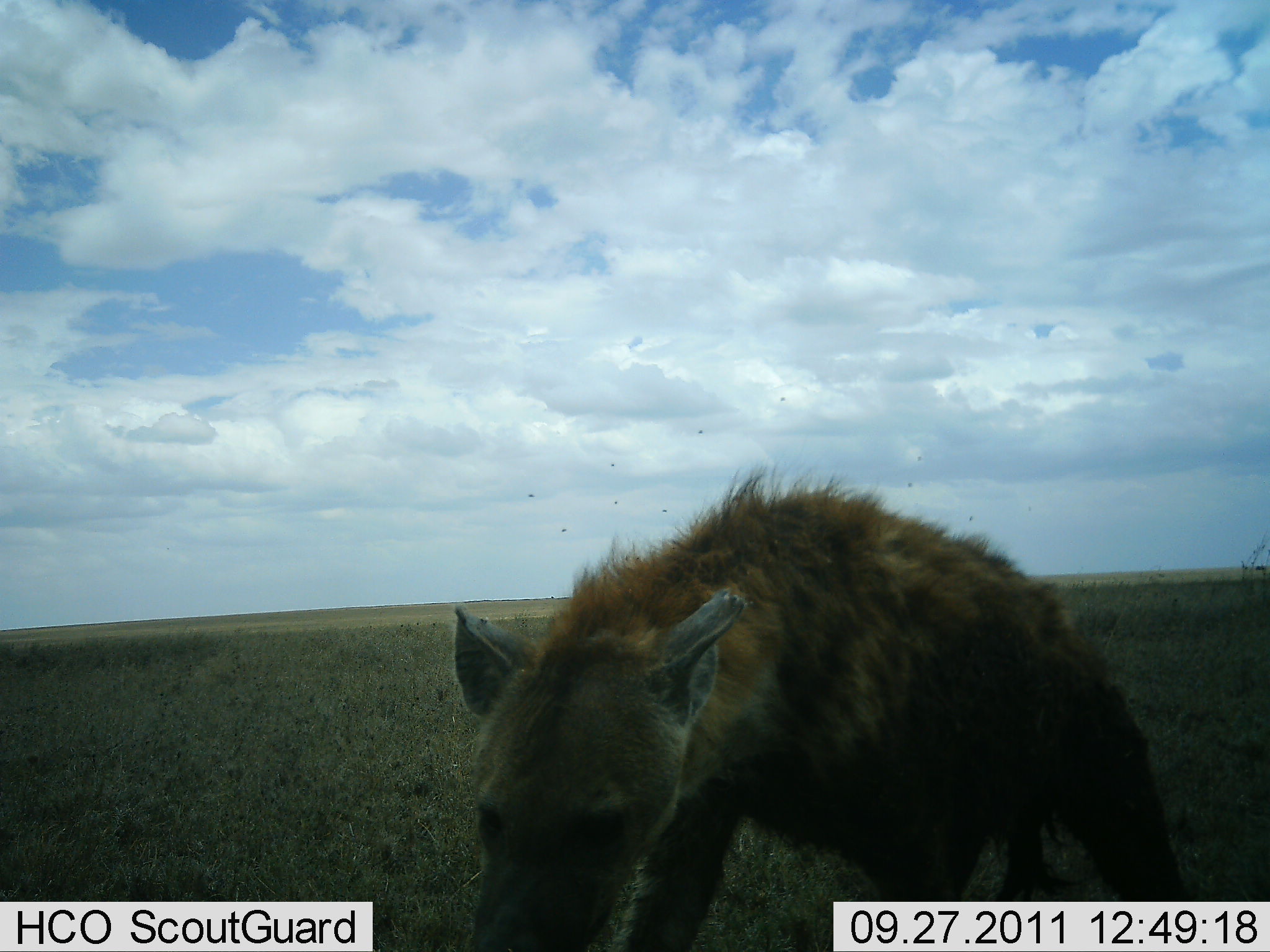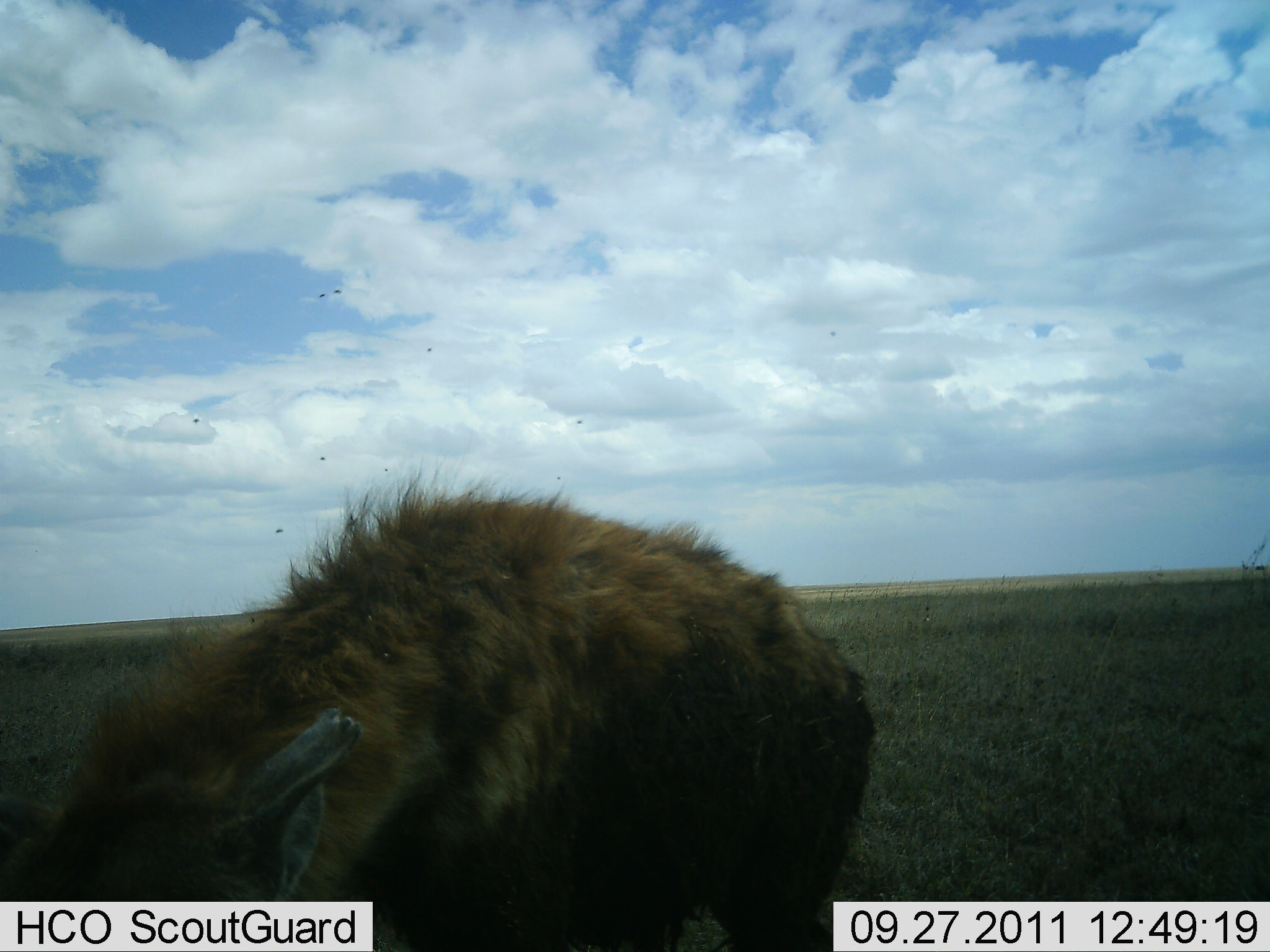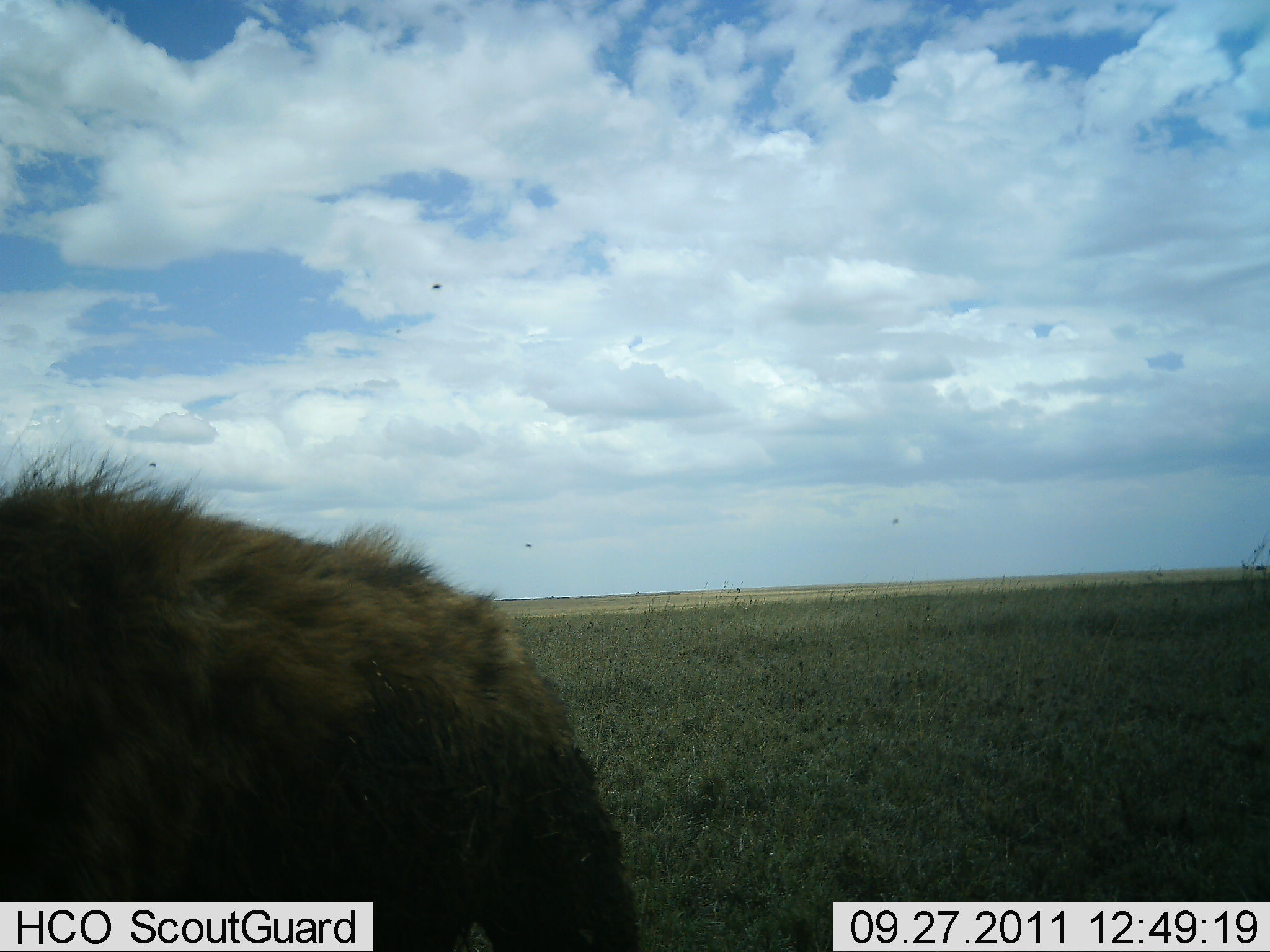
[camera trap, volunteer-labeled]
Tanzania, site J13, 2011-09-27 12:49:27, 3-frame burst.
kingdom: Animalia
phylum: Chordata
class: Mammalia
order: Carnivora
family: Hyaenidae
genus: Crocuta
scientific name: Crocuta crocuta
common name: spotted hyena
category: hyenaspotted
Hyenaspotted (spotted hyena) (Crocuta crocuta), count 1. Behavior (volunteer vote fractions): standing 8%, resting 0%, moving 92%, interacting 8%. Young present (vote fraction): 0%. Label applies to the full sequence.